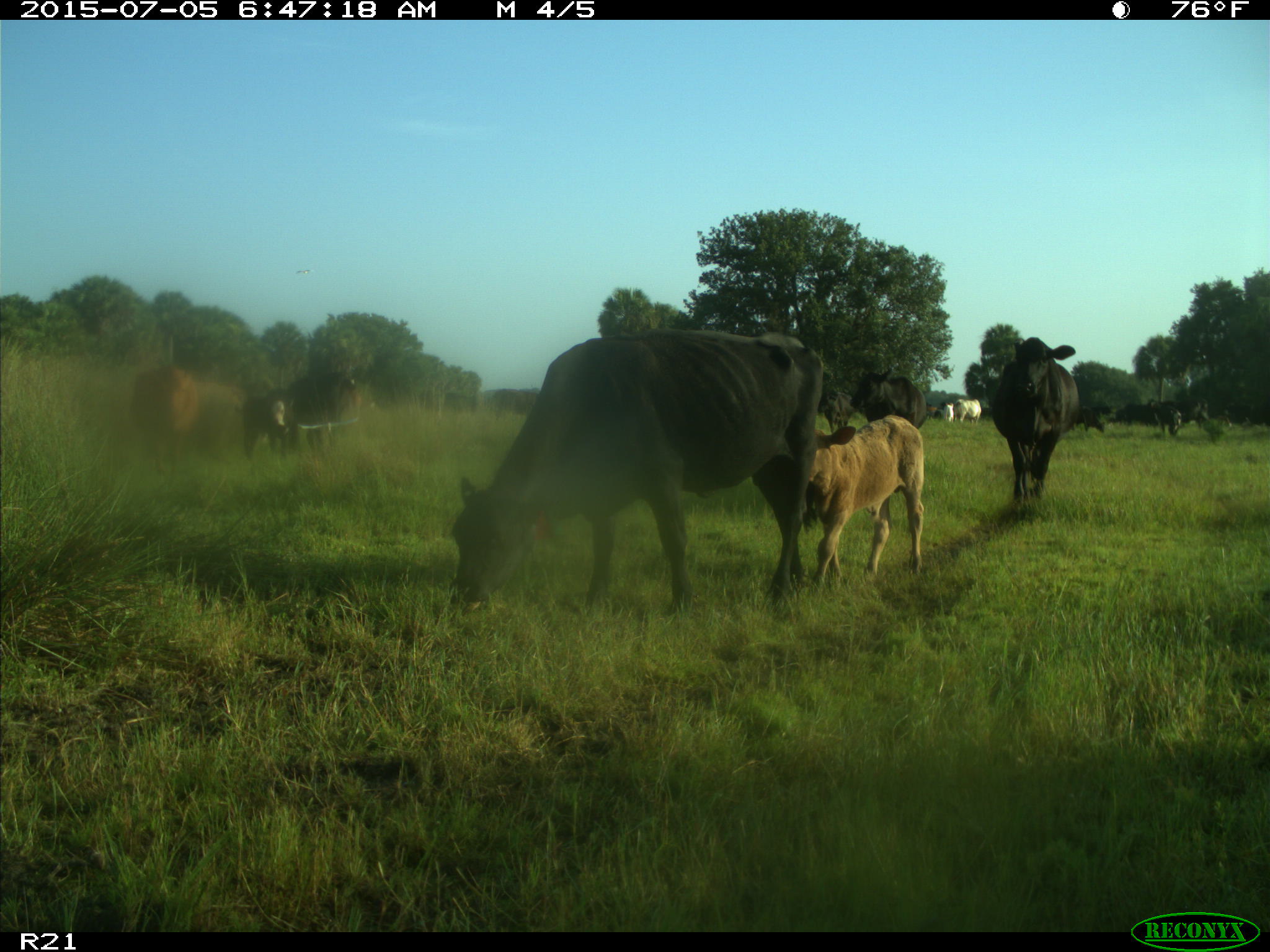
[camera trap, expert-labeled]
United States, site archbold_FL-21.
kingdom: Animalia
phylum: Chordata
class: Mammalia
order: Artiodactyla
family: Bovidae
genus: Bos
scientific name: Bos taurus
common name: domestic cow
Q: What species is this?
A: Bos taurus (domestic cow).